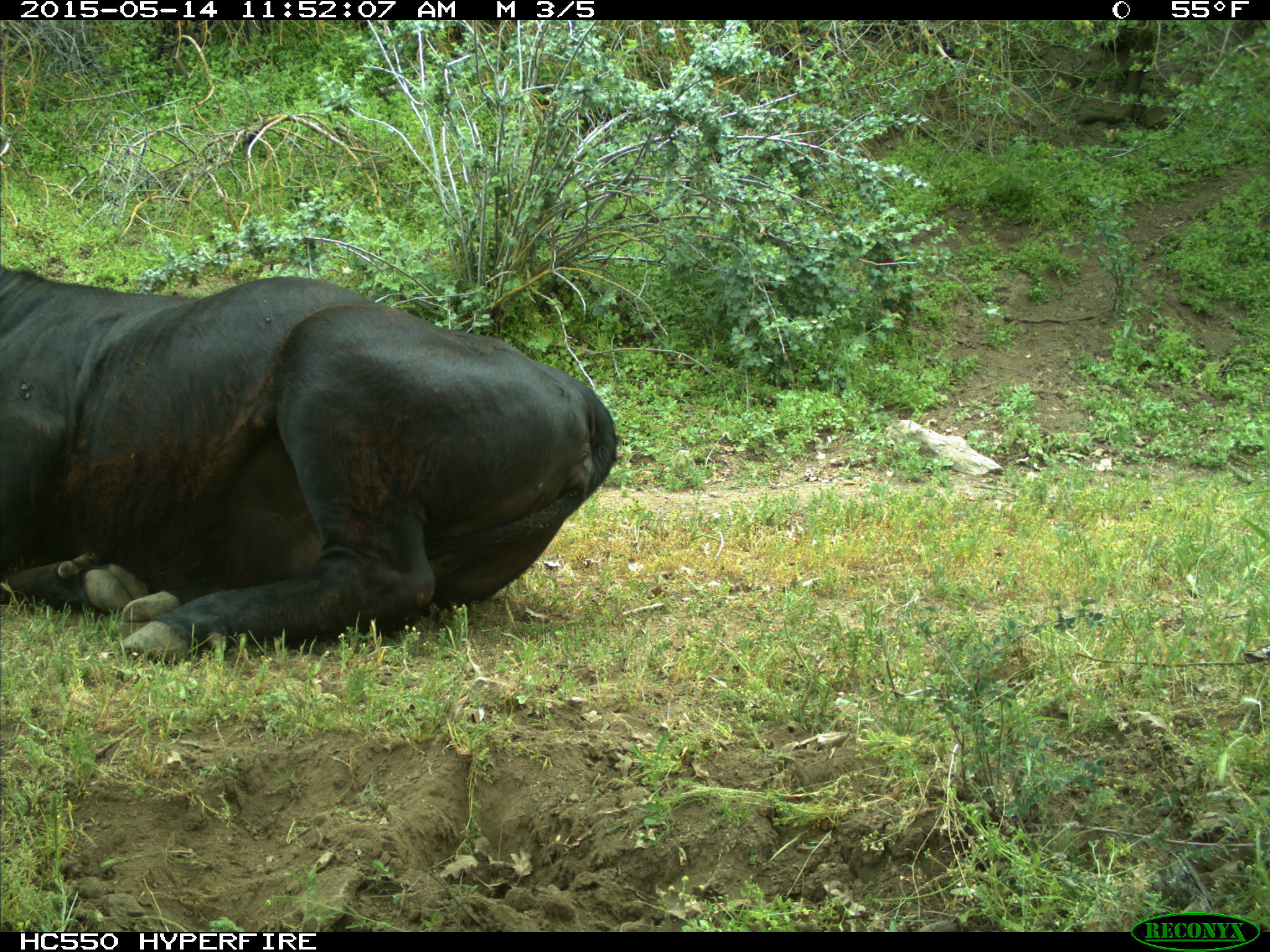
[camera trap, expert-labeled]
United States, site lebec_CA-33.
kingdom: Animalia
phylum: Chordata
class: Mammalia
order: Artiodactyla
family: Bovidae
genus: Bos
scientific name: Bos taurus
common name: domestic cow